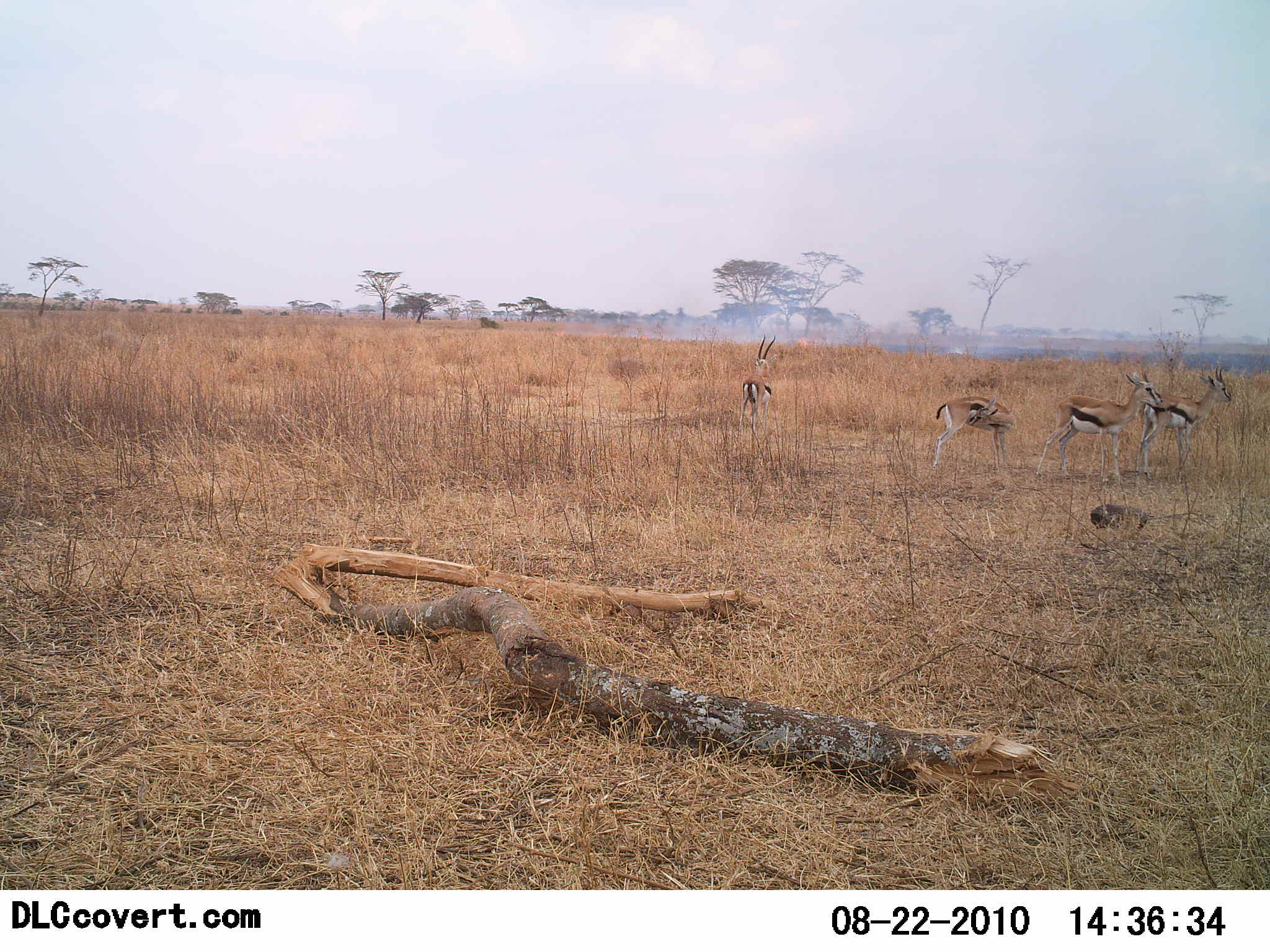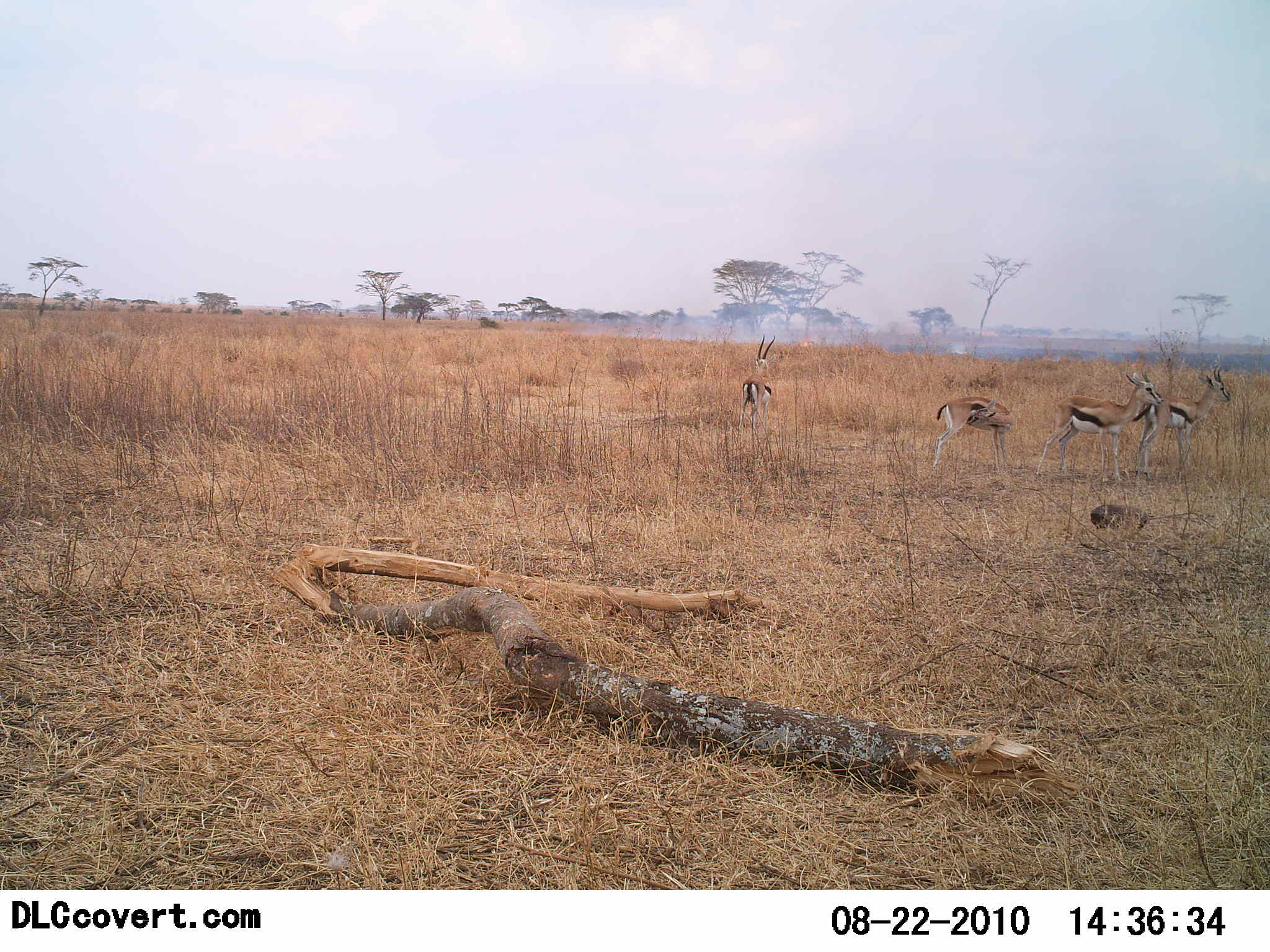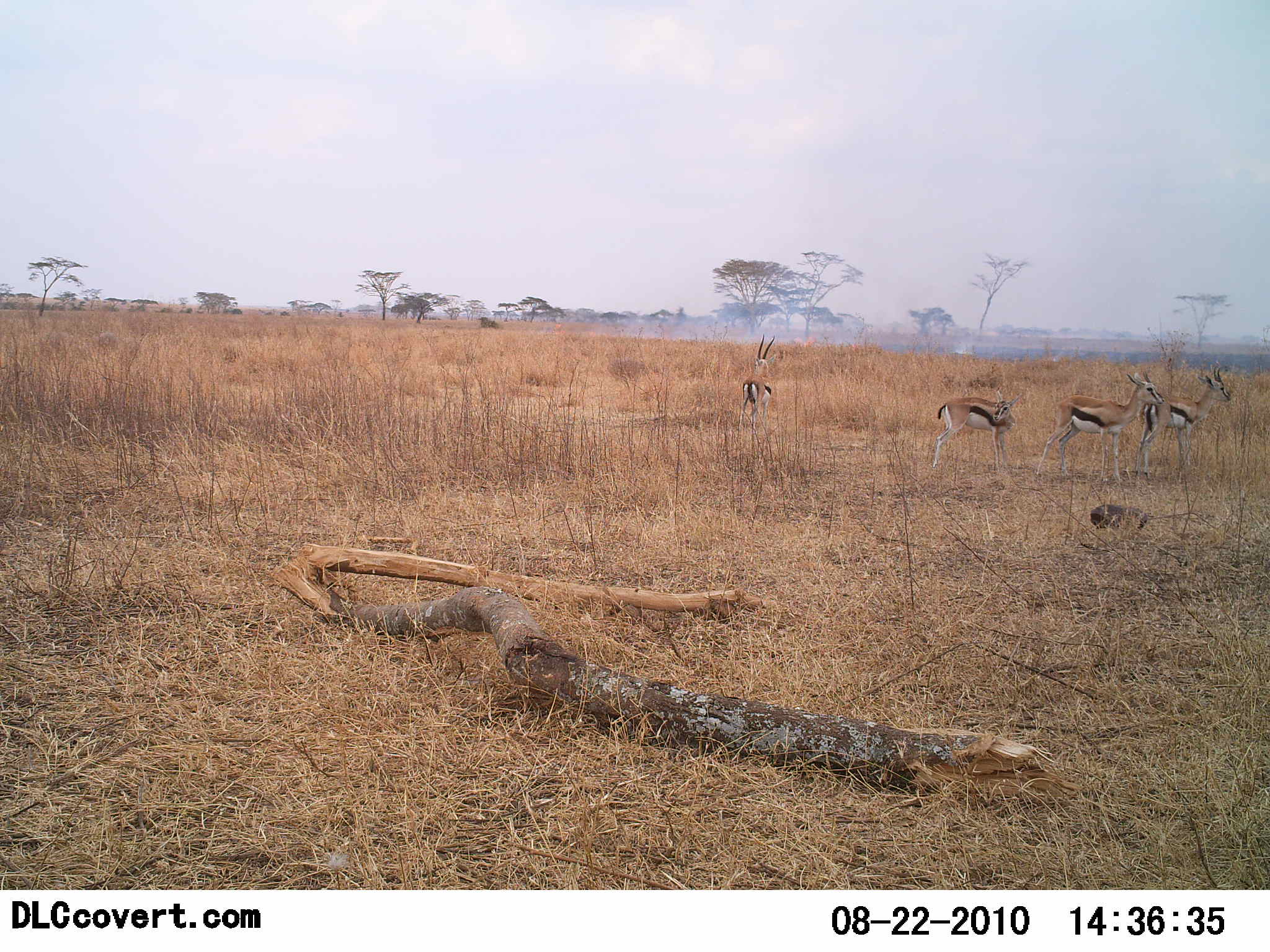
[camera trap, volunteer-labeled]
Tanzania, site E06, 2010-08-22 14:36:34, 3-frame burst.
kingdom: Animalia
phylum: Chordata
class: Mammalia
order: Artiodactyla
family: Bovidae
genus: Eudorcas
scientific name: Eudorcas thomsonii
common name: thomson's gazelle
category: gazellethomsons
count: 4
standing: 85%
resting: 5%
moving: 5%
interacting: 5%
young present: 0%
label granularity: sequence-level